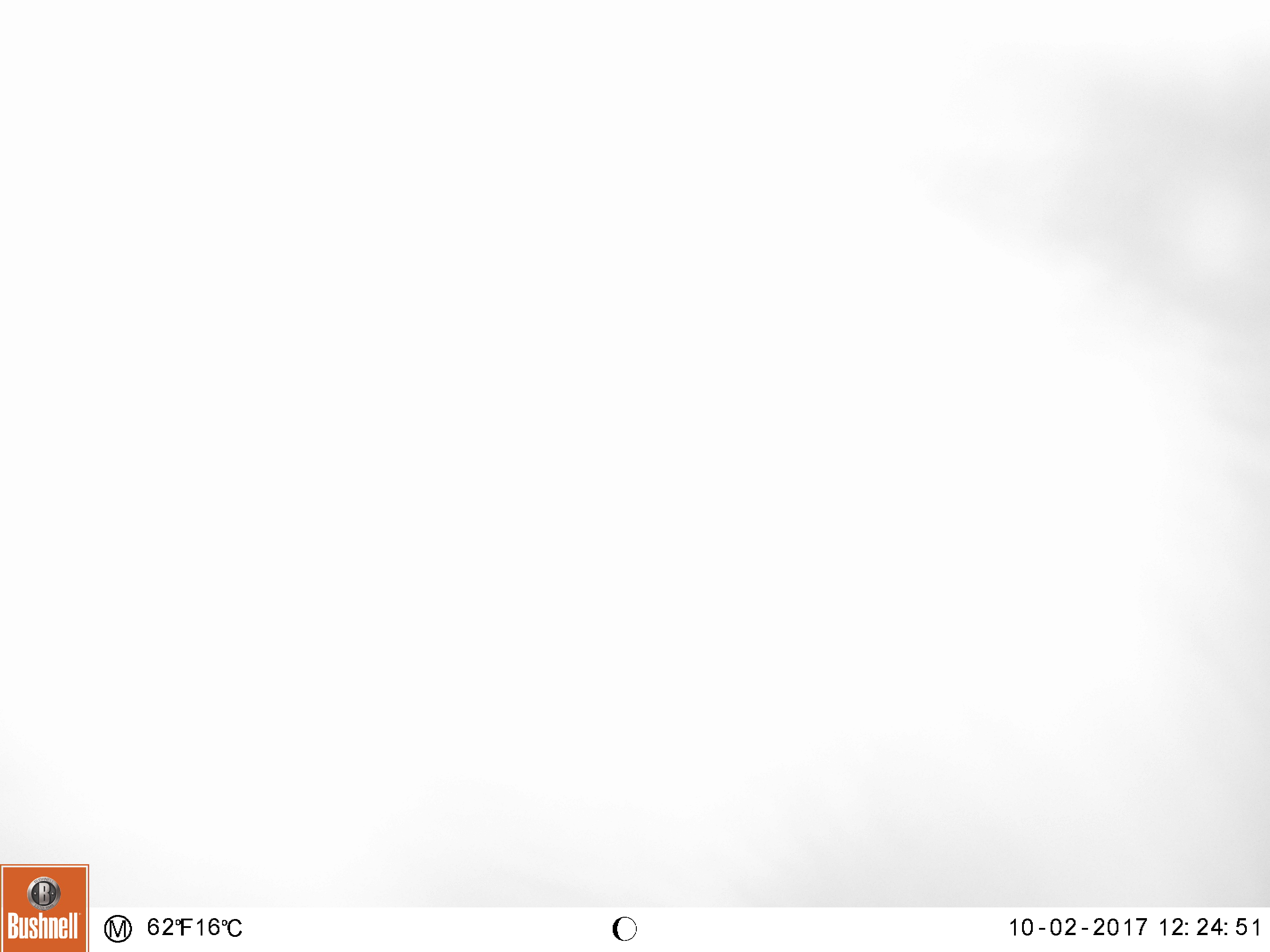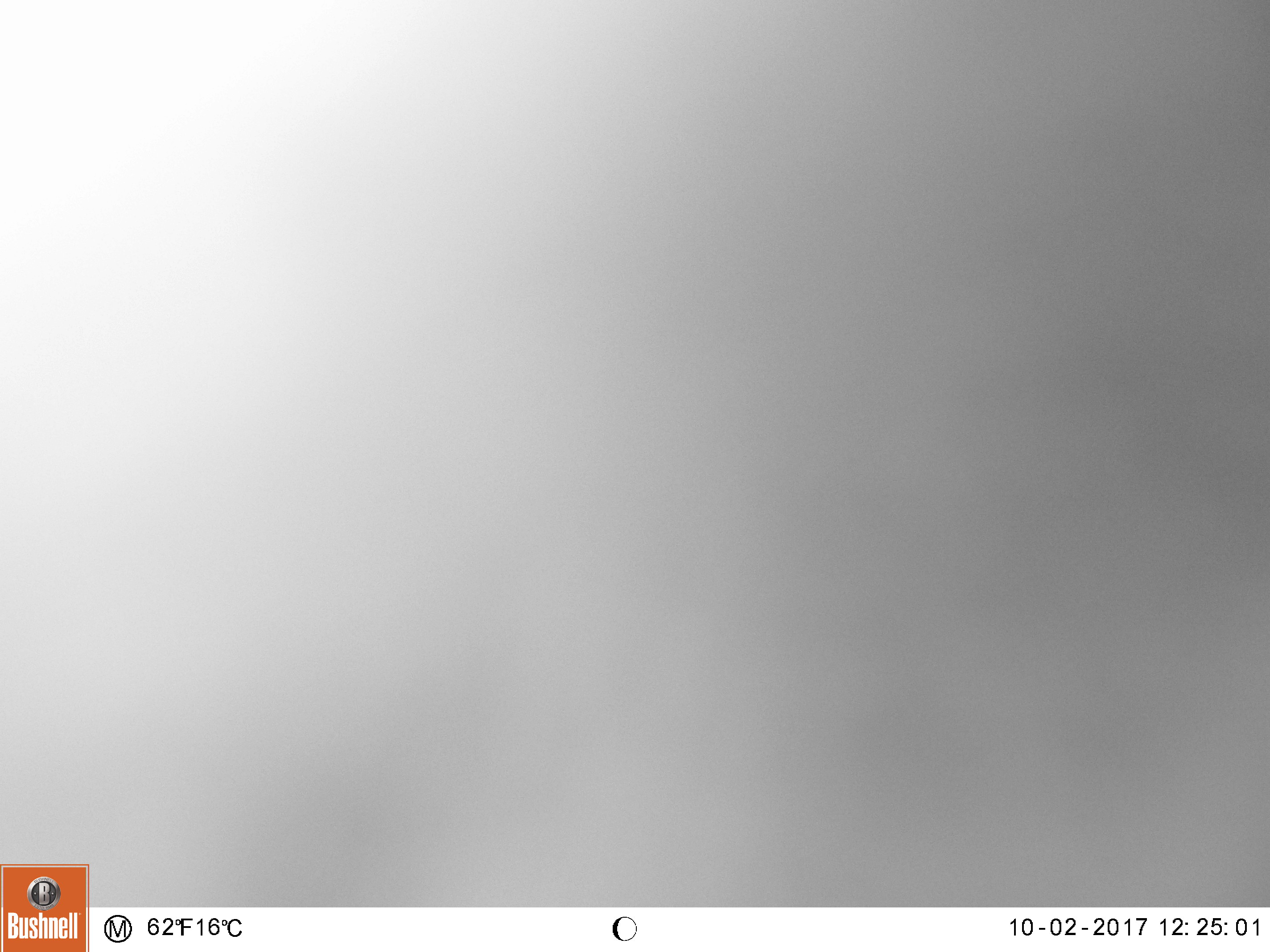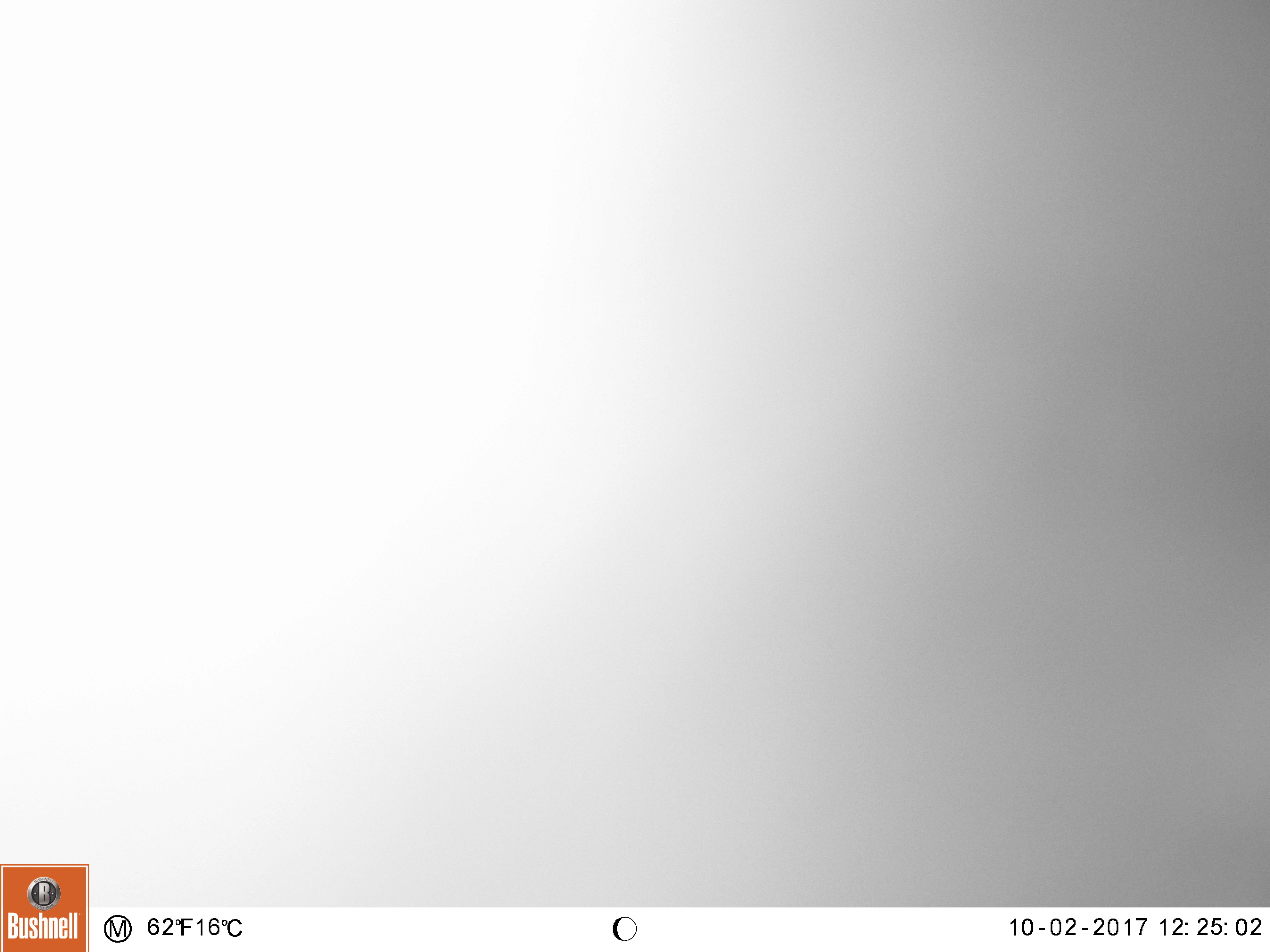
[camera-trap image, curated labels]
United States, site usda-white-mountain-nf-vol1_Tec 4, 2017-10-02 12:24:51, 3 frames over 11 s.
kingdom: Animalia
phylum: Chordata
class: Mammalia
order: Carnivora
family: Ursidae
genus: Ursus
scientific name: Ursus americanus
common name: black bear